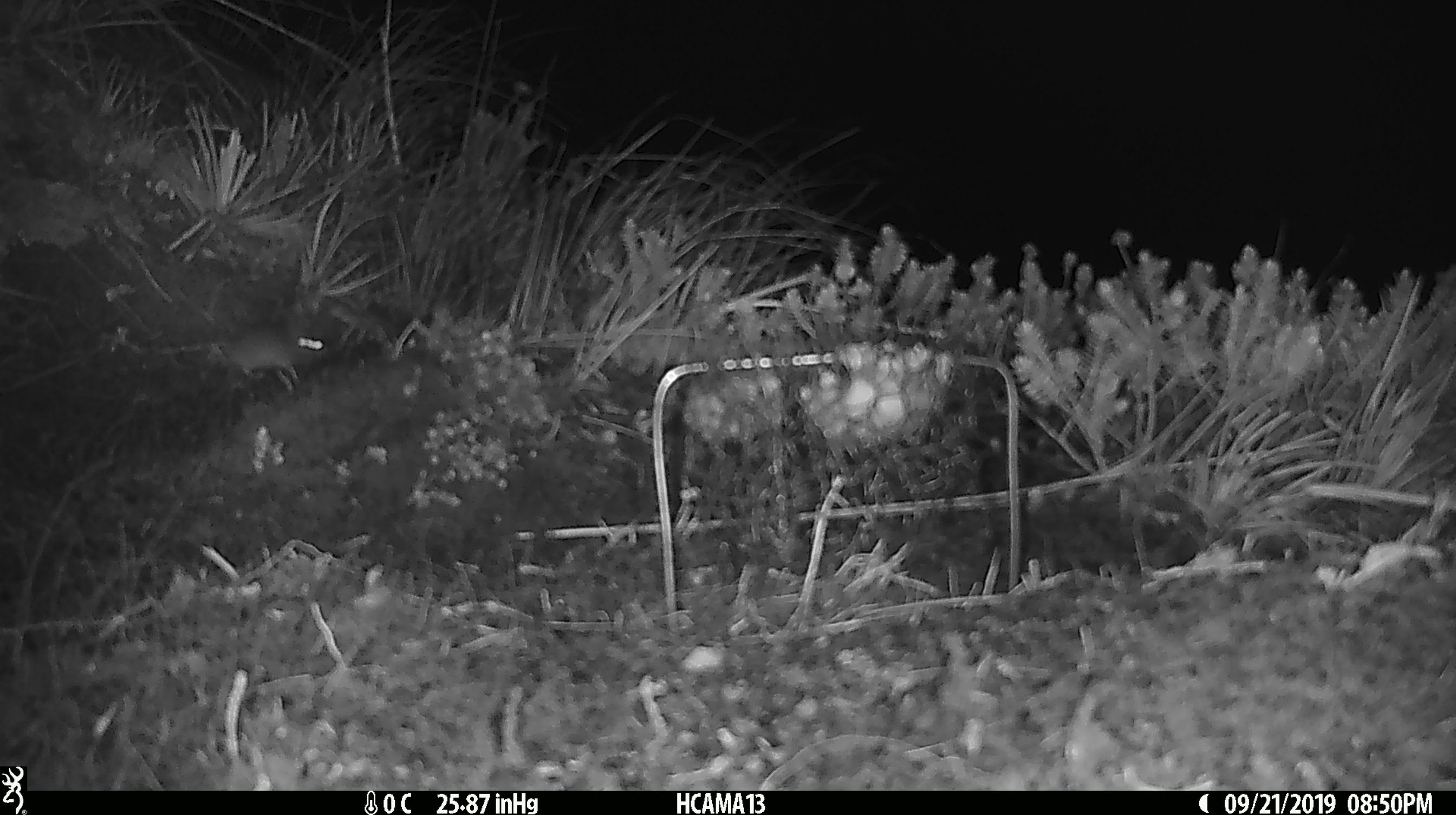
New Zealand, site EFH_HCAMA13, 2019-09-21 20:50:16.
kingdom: Animalia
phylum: Chordata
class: Mammalia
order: Rodentia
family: Muridae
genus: Mus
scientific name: Mus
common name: mouse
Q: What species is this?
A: Mouse (Mus).